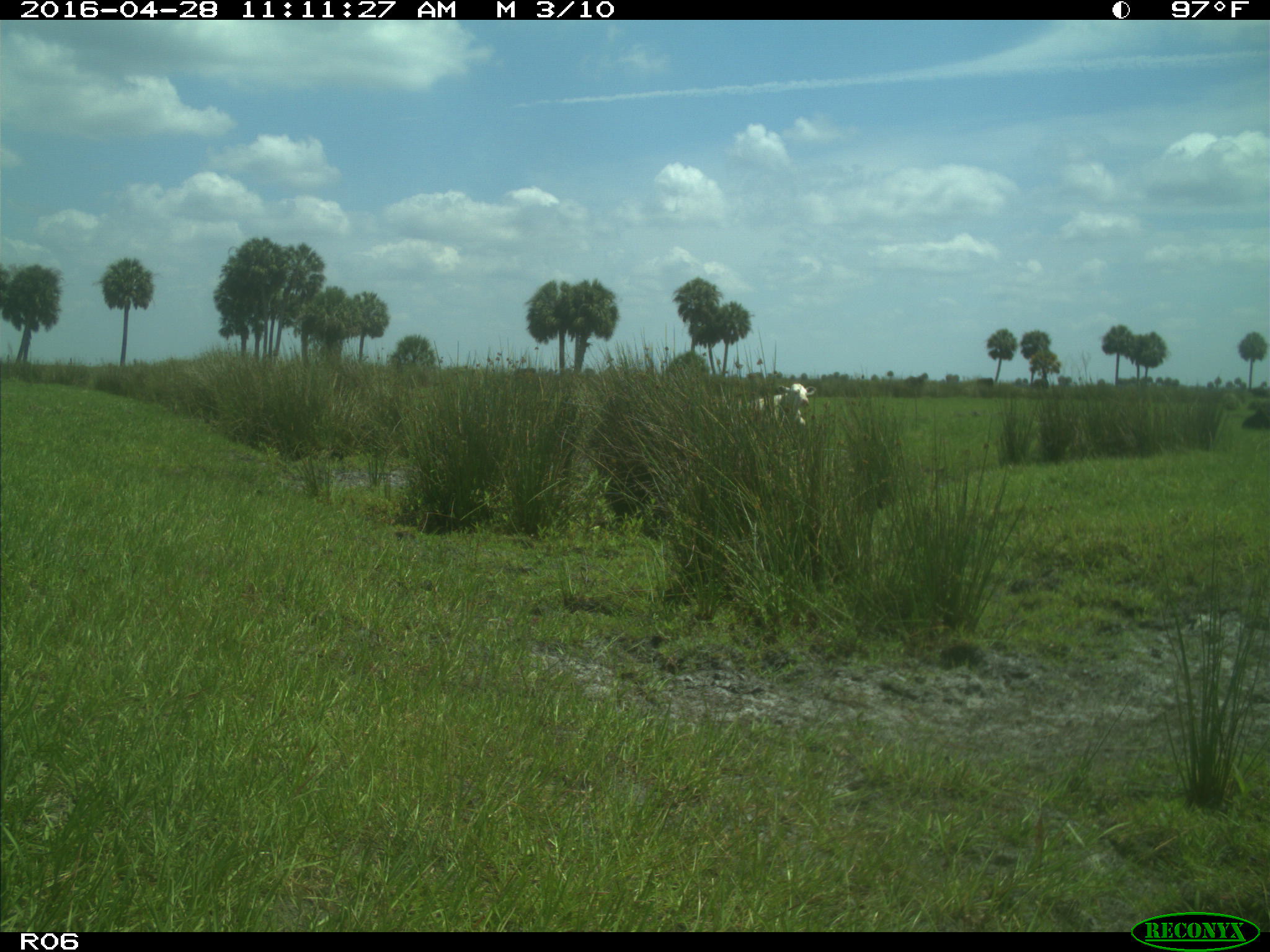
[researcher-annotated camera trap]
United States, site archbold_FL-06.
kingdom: Animalia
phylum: Chordata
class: Mammalia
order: Artiodactyla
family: Bovidae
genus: Bos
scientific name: Bos taurus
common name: domestic cow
Bos taurus (domestic cow).